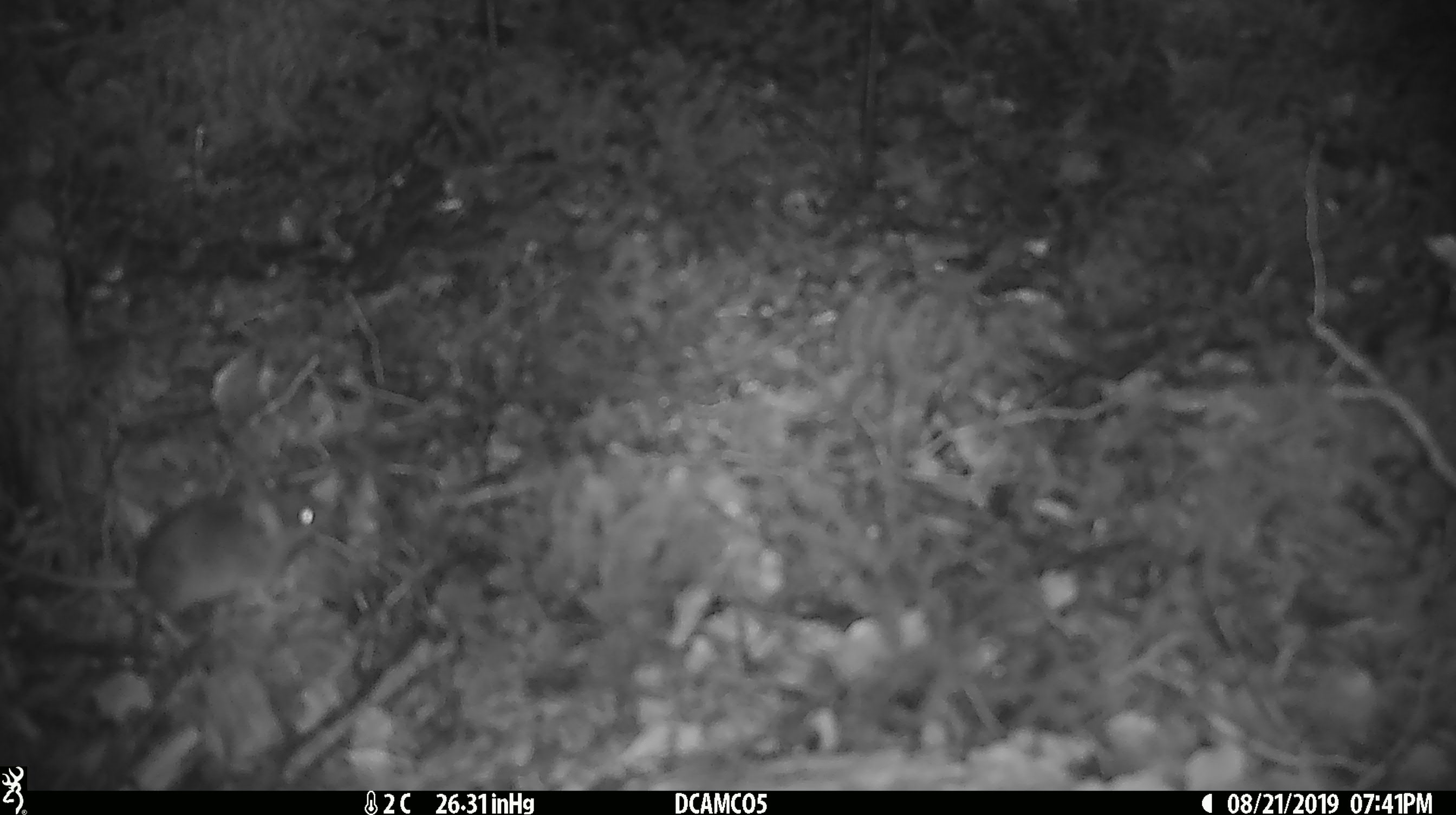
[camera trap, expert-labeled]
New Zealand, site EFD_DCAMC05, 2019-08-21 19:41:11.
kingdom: Animalia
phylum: Chordata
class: Mammalia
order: Rodentia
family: Muridae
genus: Mus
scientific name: Mus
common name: mouse